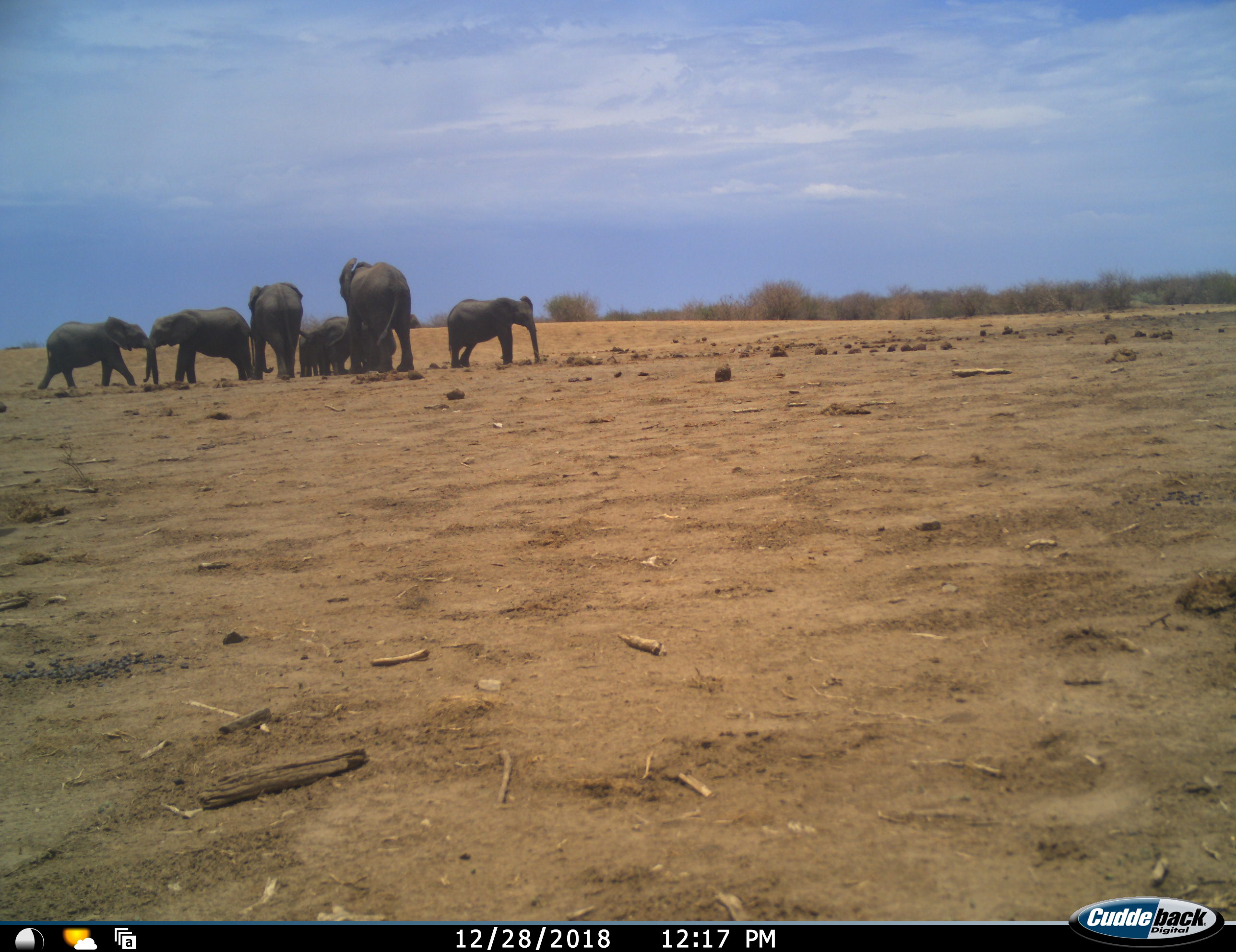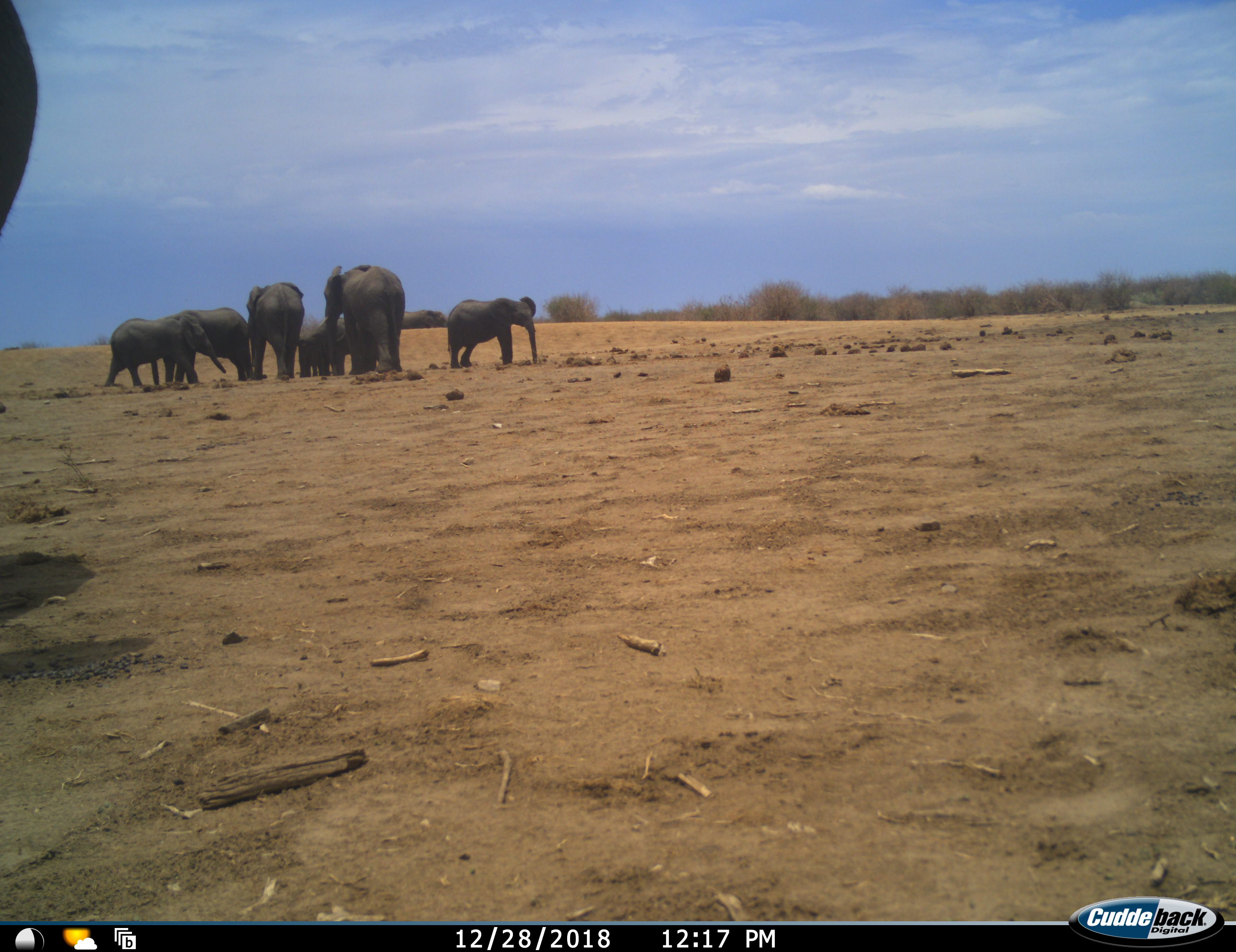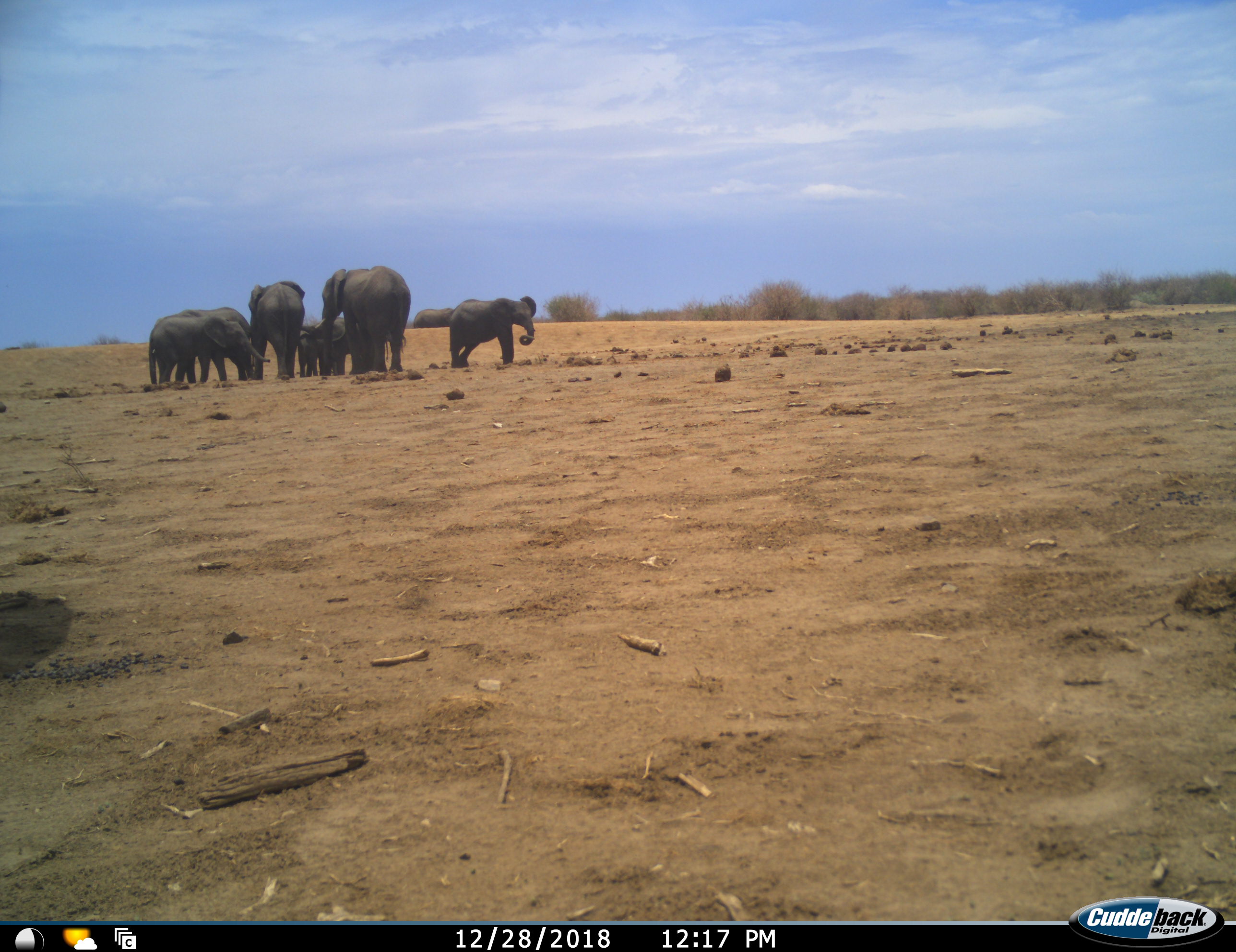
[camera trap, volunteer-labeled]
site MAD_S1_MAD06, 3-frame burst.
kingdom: Animalia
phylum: Chordata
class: Mammalia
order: Proboscidea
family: Elephantidae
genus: Loxodonta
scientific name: Loxodonta africana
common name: african bush elephant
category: elephant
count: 8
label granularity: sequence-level